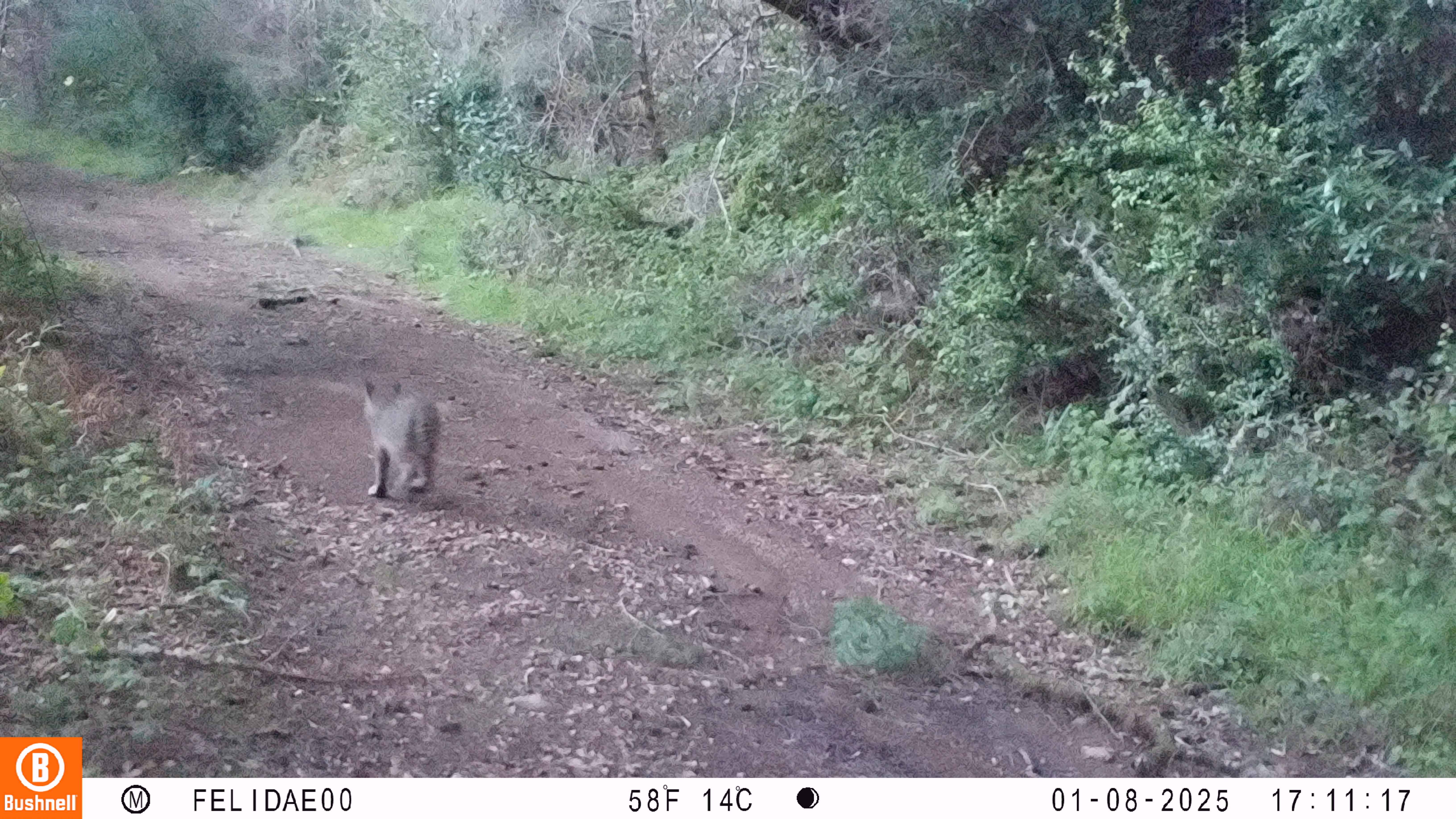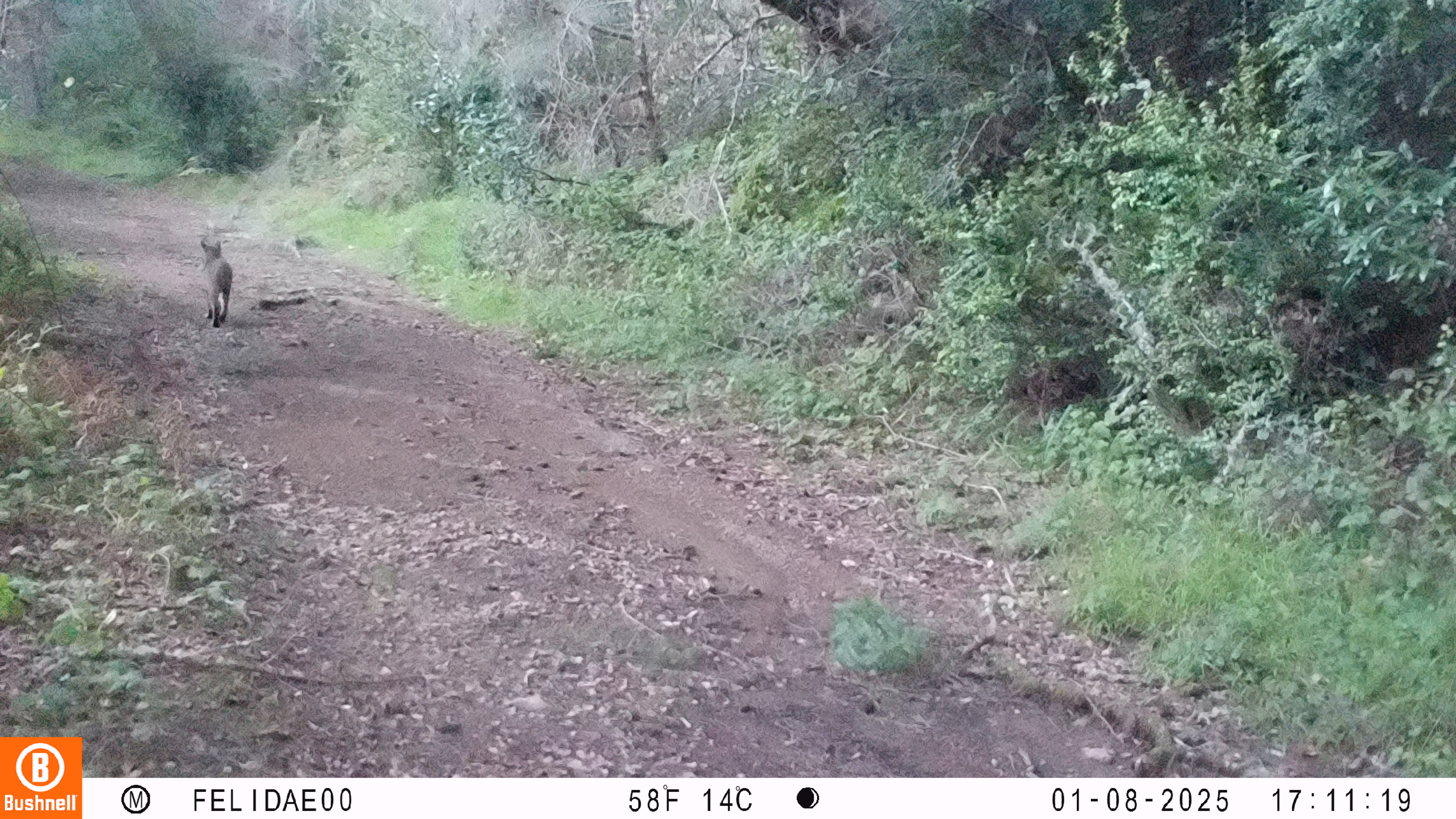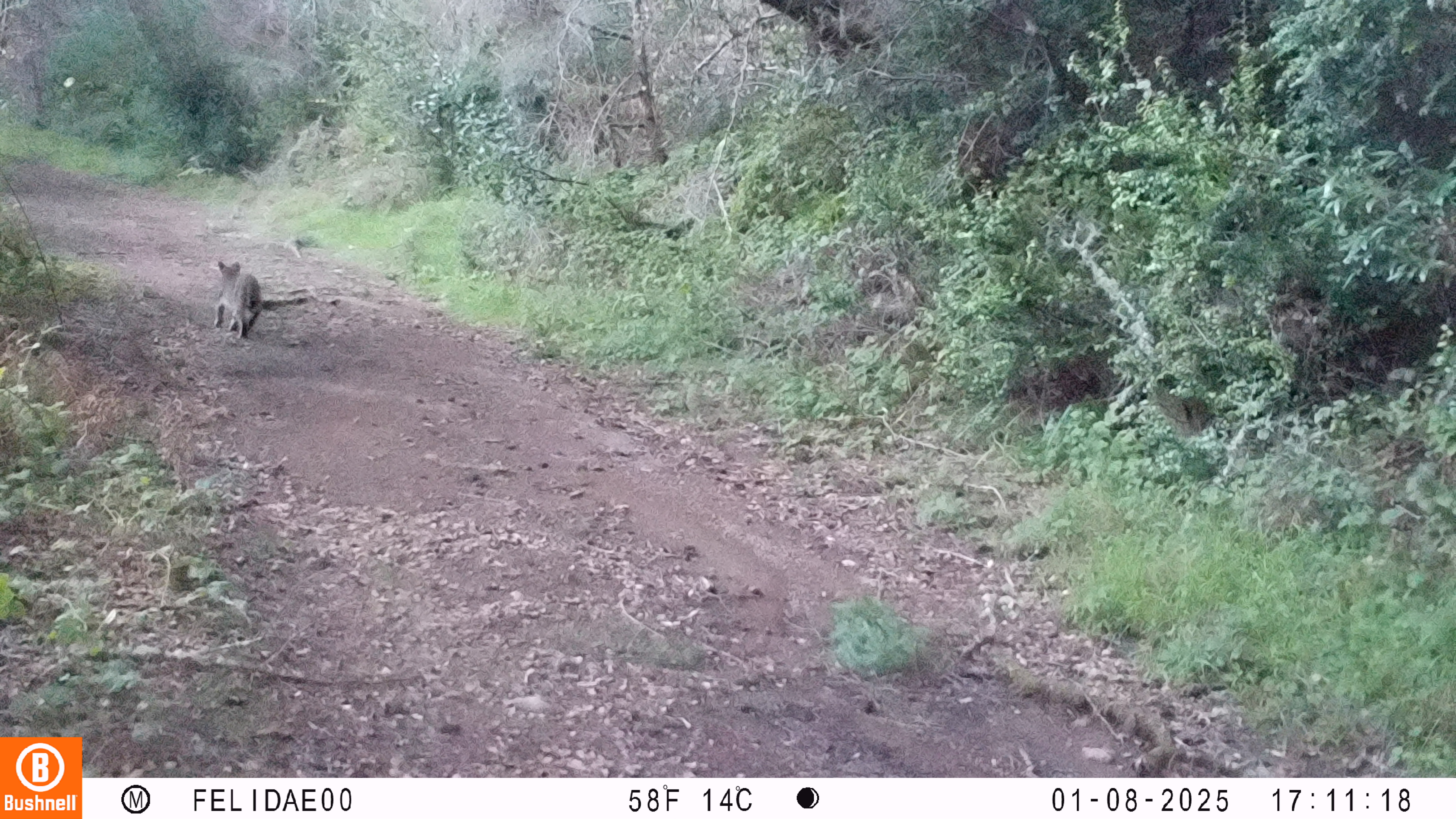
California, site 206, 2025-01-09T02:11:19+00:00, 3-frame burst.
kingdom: Animalia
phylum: Chordata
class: Mammalia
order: Carnivora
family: Felidae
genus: Lynx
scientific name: Lynx rufus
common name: bobcat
Bobcat (Lynx rufus).